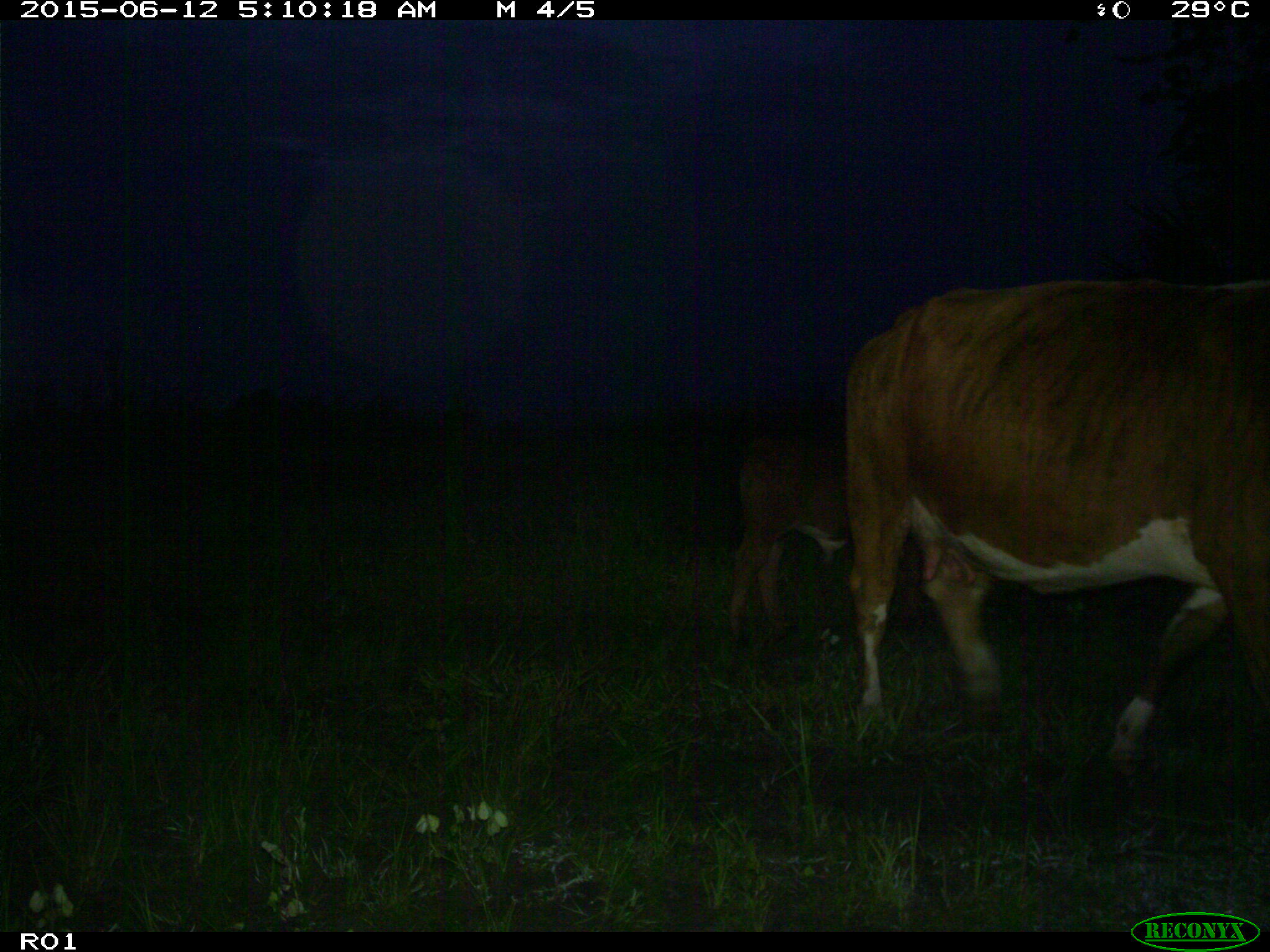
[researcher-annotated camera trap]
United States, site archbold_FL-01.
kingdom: Animalia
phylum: Chordata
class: Mammalia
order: Artiodactyla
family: Bovidae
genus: Bos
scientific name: Bos taurus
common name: domestic cow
Bos taurus (domestic cow).